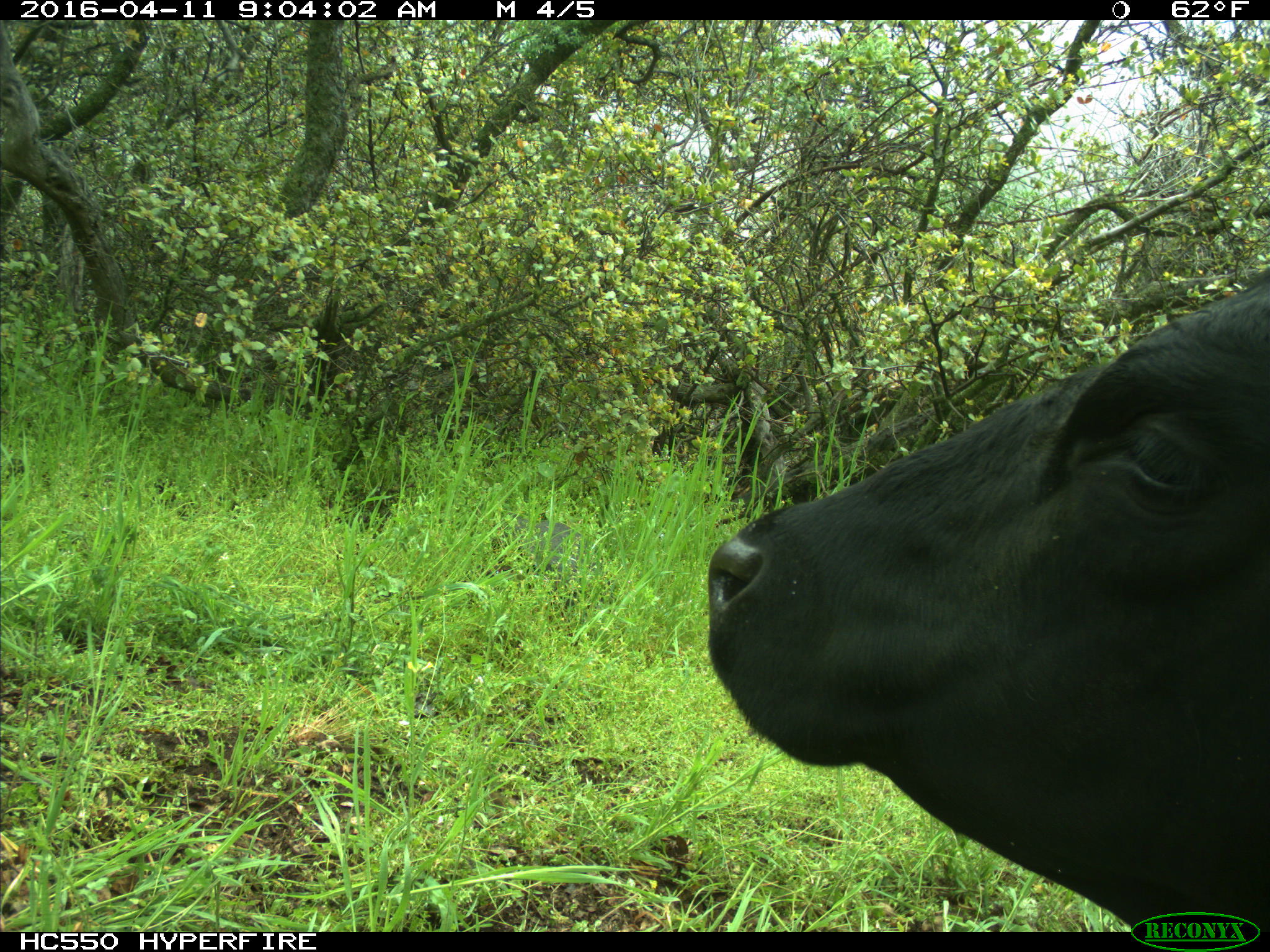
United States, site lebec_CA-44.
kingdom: Animalia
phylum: Chordata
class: Mammalia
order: Artiodactyla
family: Bovidae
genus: Bos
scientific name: Bos taurus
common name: domestic cow